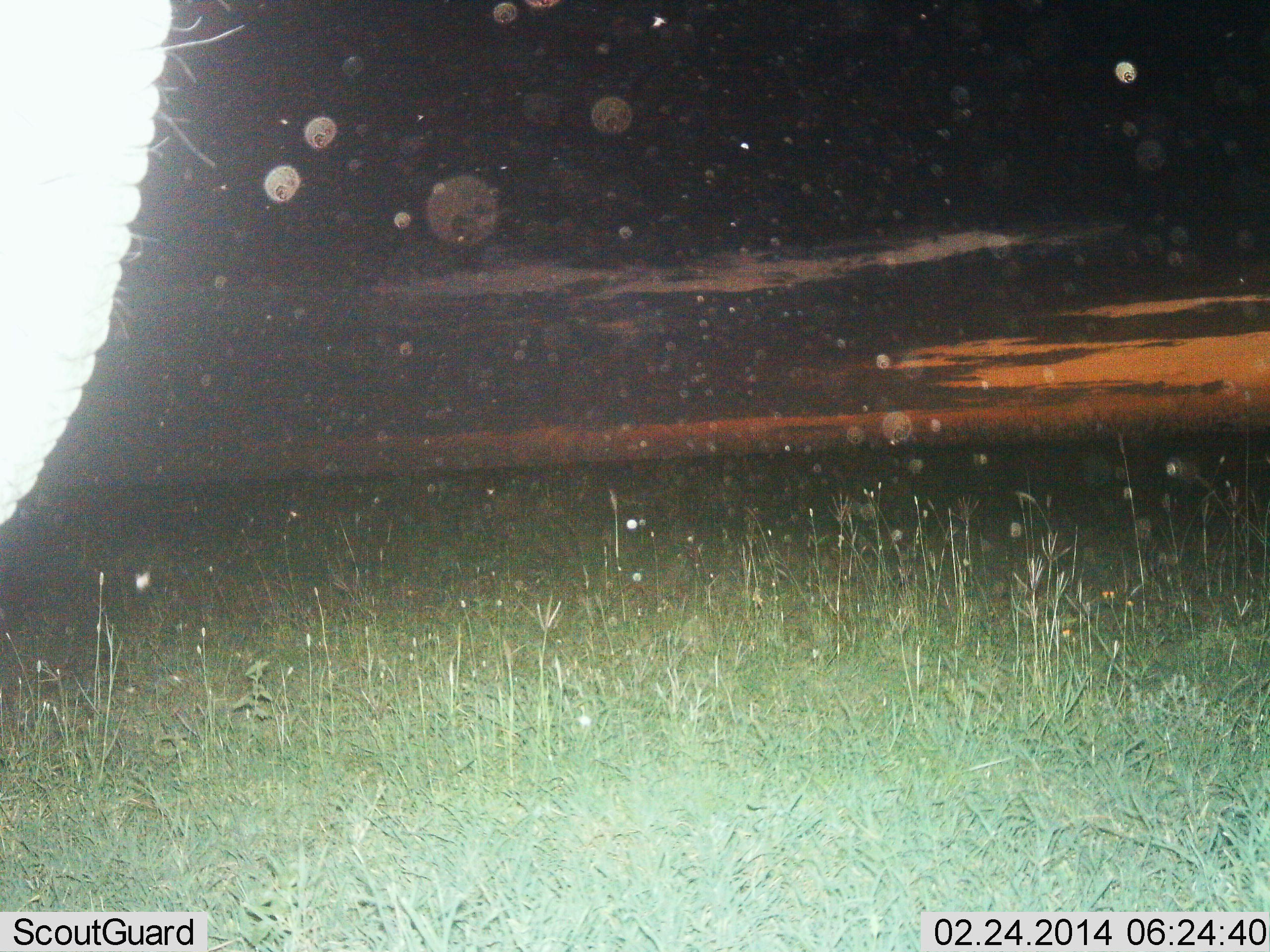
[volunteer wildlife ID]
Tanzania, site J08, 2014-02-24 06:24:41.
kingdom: Animalia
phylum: Chordata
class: Mammalia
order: Proboscidea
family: Elephantidae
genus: Loxodonta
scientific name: Loxodonta africana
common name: african bush elephant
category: elephant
Elephant (african bush elephant) (Loxodonta africana), count 1. Behavior (volunteer vote fractions): standing 90%, resting 0%, moving 10%, interacting 0%. Young present (vote fraction): 0%. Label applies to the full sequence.